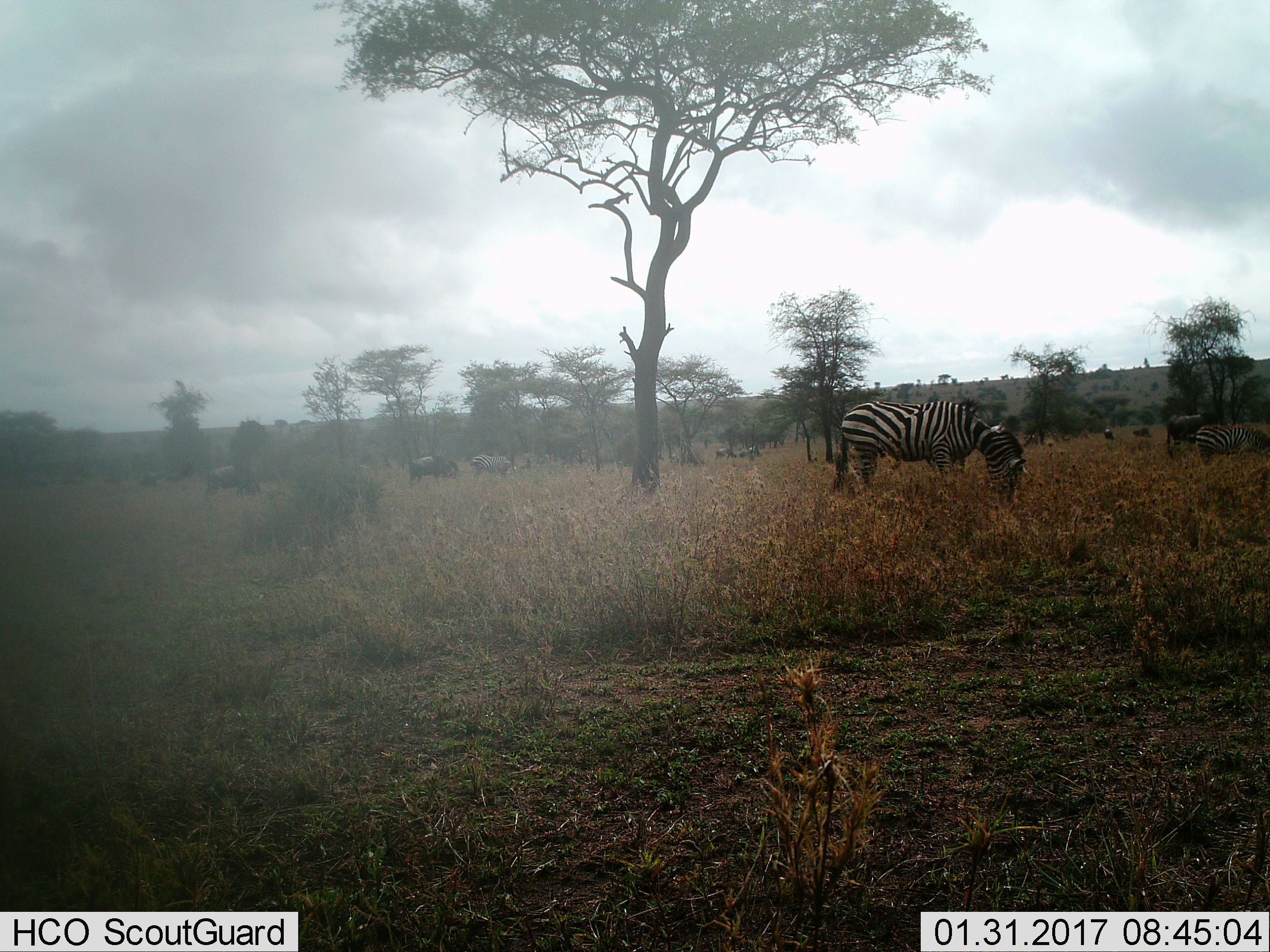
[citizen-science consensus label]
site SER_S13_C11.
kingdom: Animalia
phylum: Chordata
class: Mammalia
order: Artiodactyla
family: Bovidae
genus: Connochaetes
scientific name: Connochaetes taurinus taurinus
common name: blue wildebeest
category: wildebeestblue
Wildebeestblue (blue wildebeest) (Connochaetes taurinus taurinus), count 7. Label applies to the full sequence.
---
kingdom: Animalia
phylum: Chordata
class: Mammalia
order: Perissodactyla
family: Equidae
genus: Equus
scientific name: Equus quagga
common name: plains zebra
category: zebraplains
Zebraplains (plains zebra) (Equus quagga), count 3. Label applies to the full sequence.